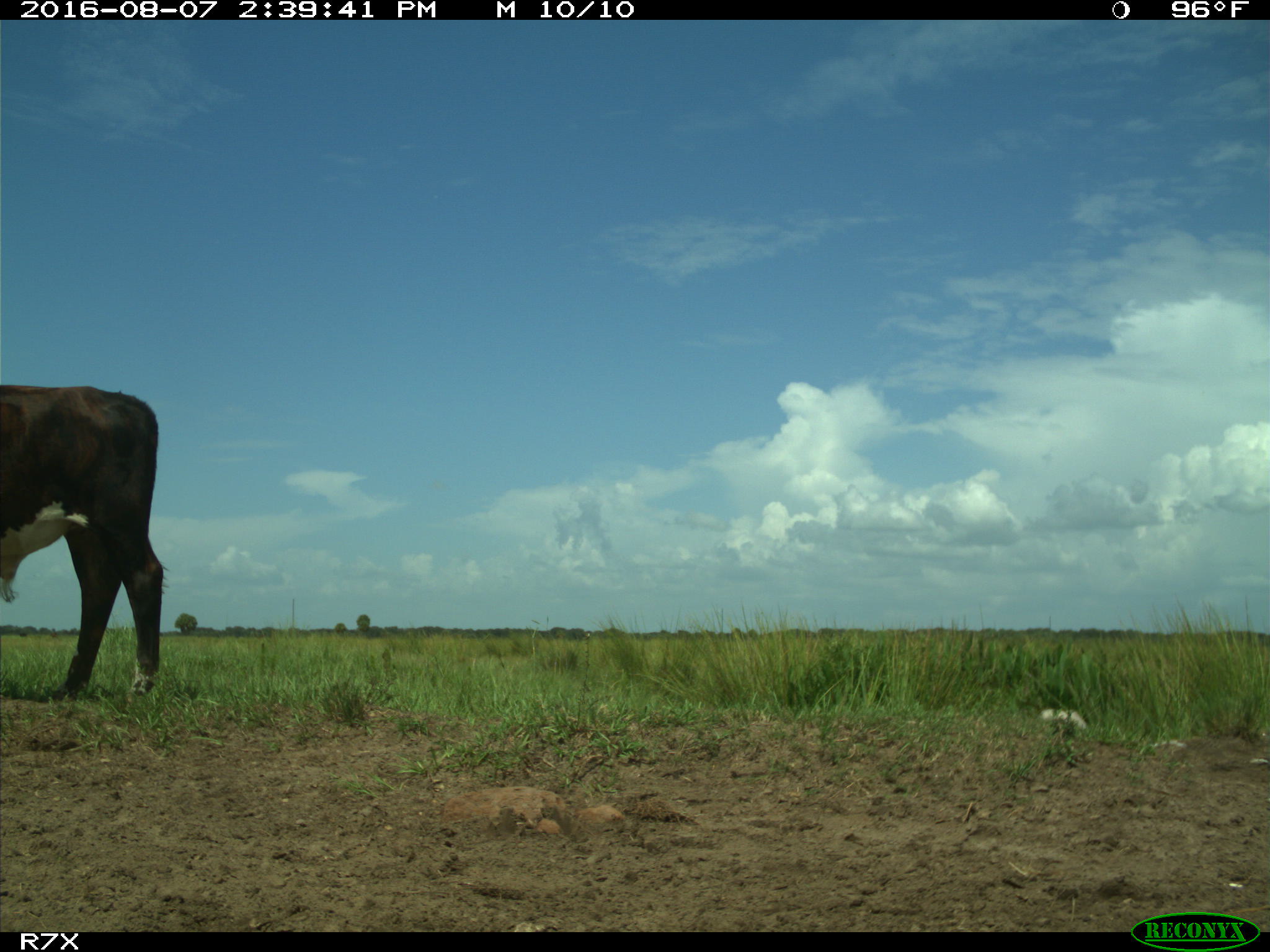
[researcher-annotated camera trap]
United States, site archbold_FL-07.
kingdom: Animalia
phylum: Chordata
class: Mammalia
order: Artiodactyla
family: Bovidae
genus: Bos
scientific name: Bos taurus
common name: domestic cow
Bos taurus (domestic cow).